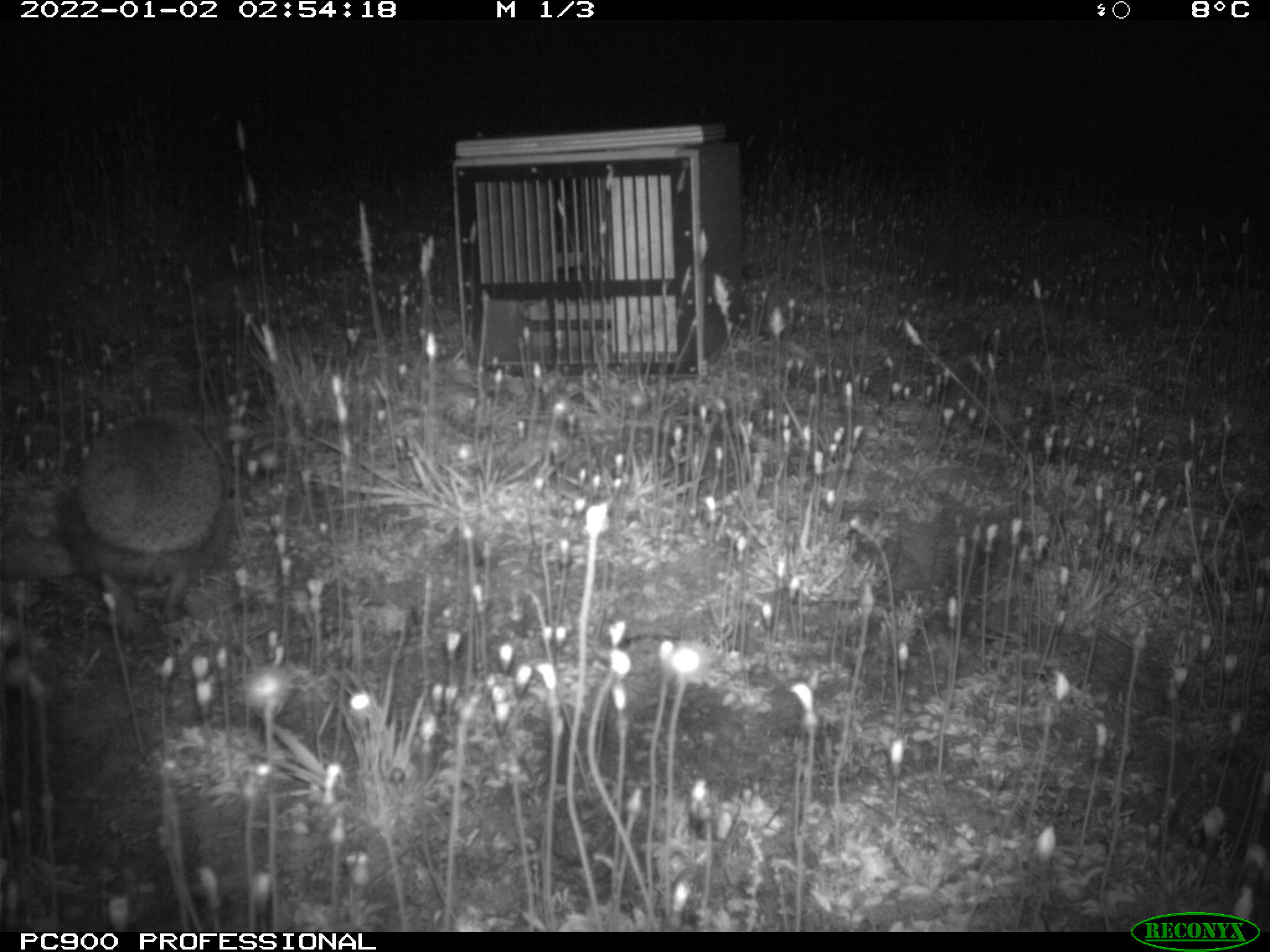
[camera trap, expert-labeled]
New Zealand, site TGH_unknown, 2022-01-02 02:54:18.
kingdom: Animalia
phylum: Chordata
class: Mammalia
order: Eulipotyphla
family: Erinaceidae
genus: Erinaceus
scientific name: Erinaceus europaeus europaeus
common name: european hedgehog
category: hedgehog